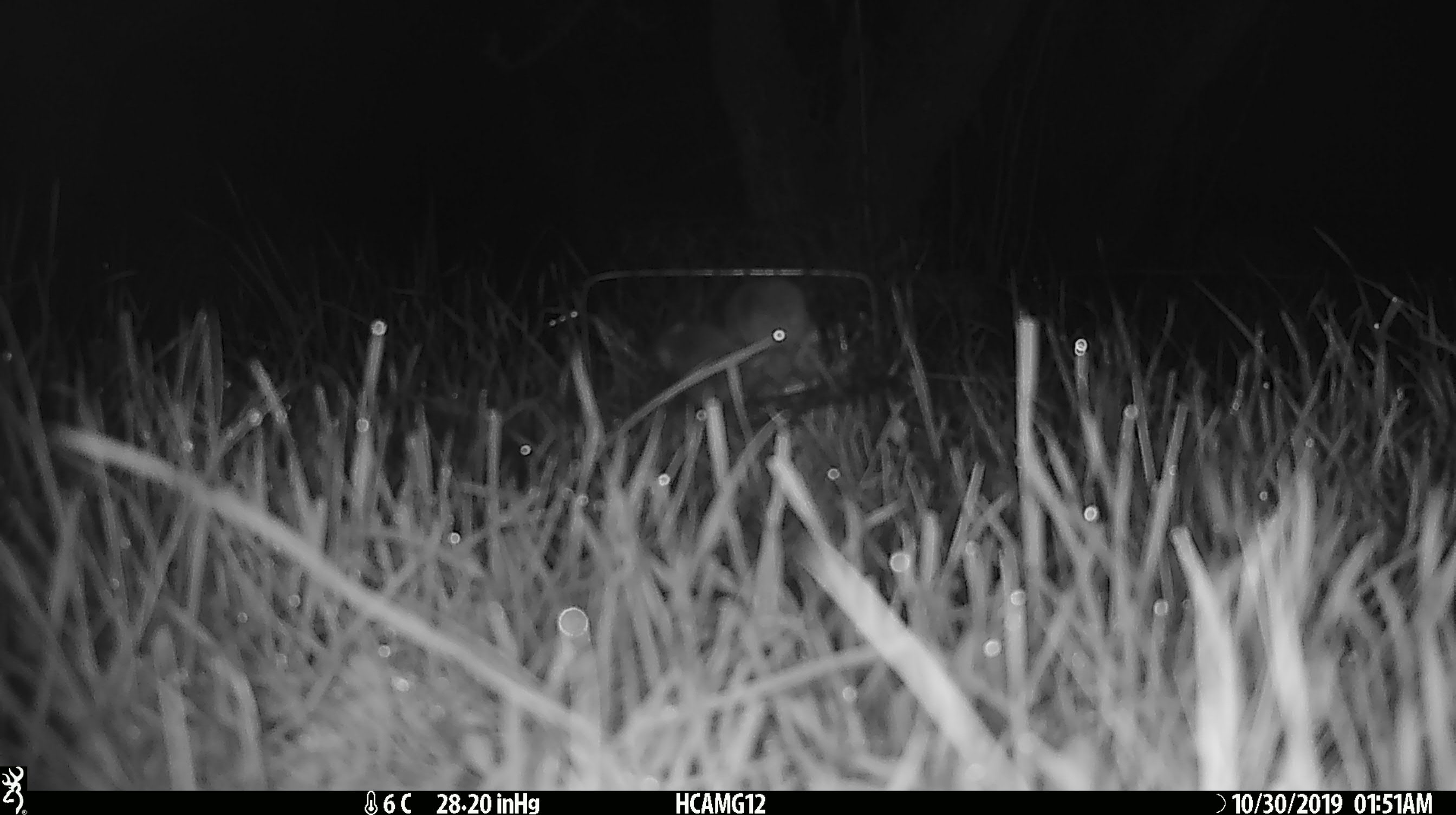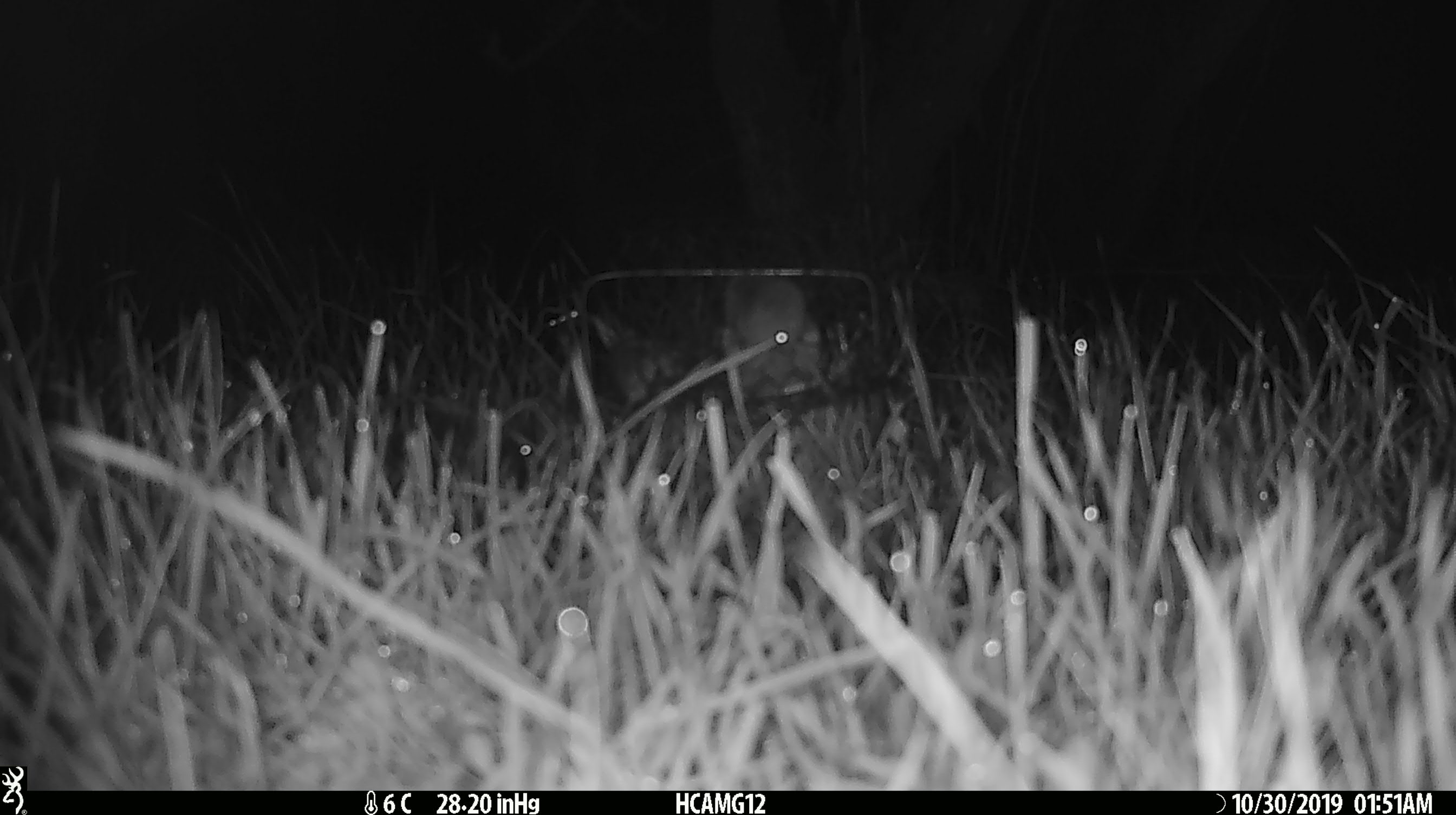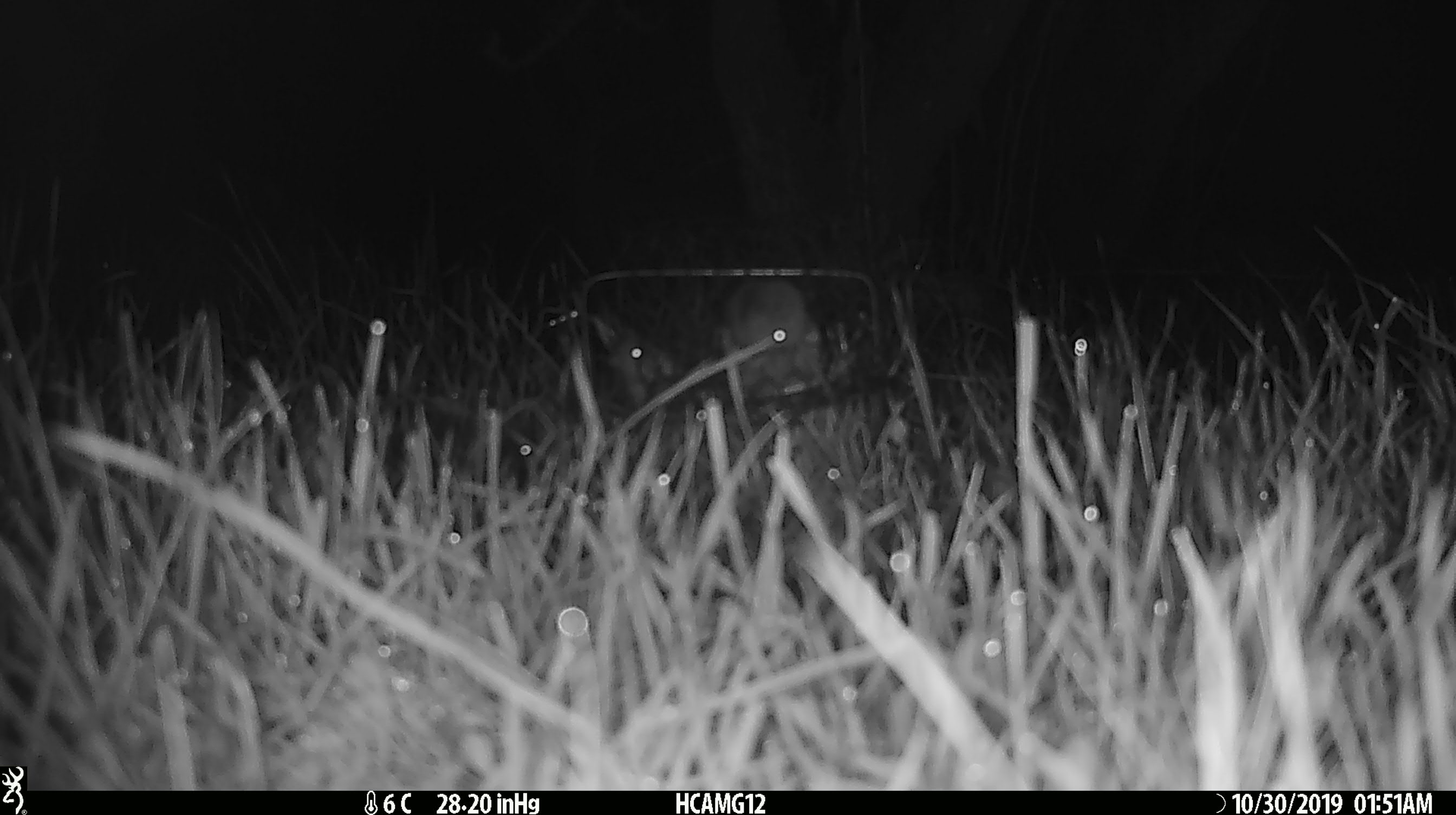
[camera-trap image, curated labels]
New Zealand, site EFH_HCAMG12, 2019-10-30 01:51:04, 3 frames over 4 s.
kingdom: Animalia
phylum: Chordata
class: Mammalia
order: Rodentia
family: Muridae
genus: Mus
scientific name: Mus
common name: mouse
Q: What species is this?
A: Mouse (Mus).